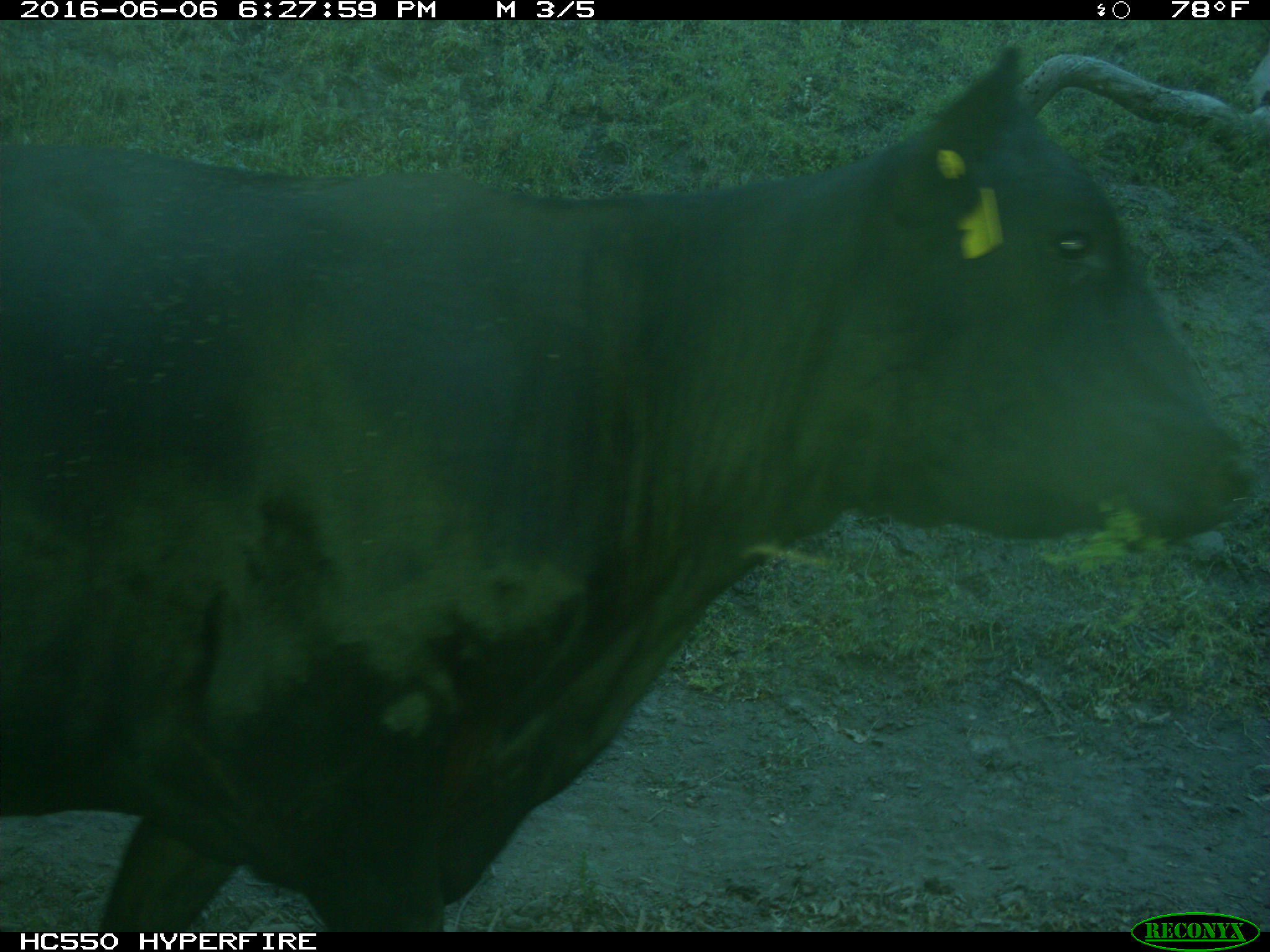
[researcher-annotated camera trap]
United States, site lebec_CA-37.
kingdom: Animalia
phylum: Chordata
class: Mammalia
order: Artiodactyla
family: Bovidae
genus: Bos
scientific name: Bos taurus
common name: domestic cow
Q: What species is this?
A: Bos taurus (domestic cow).